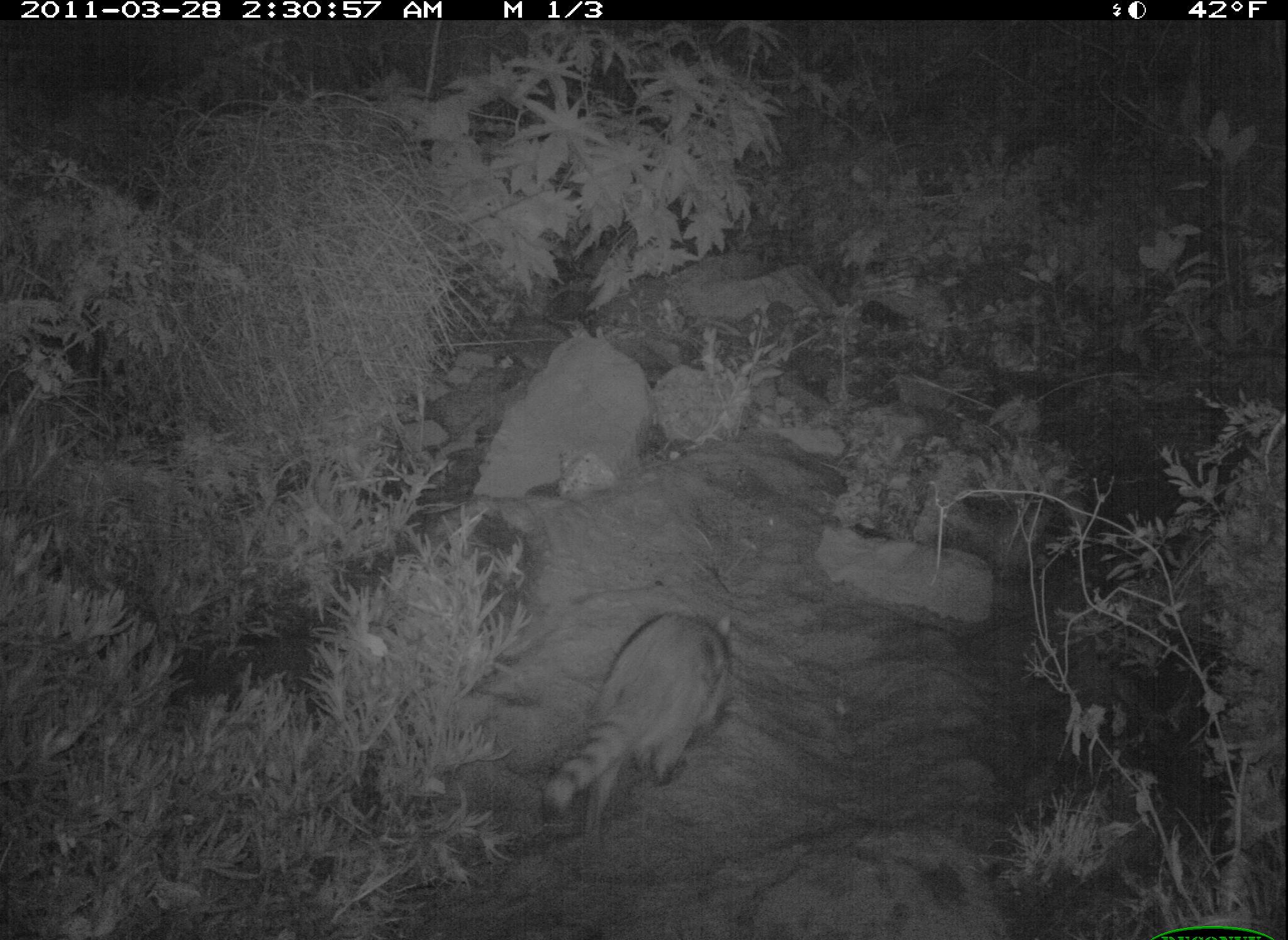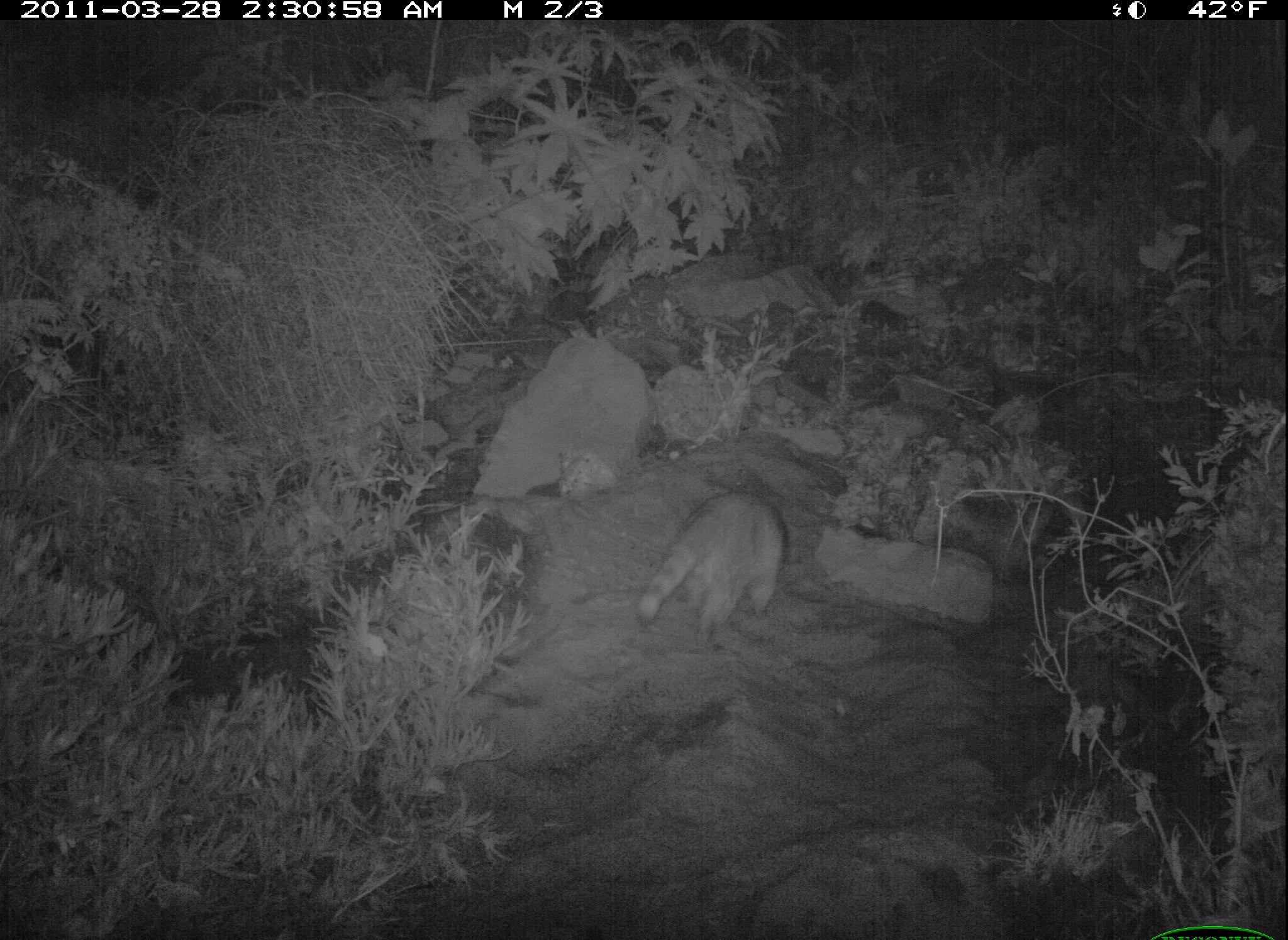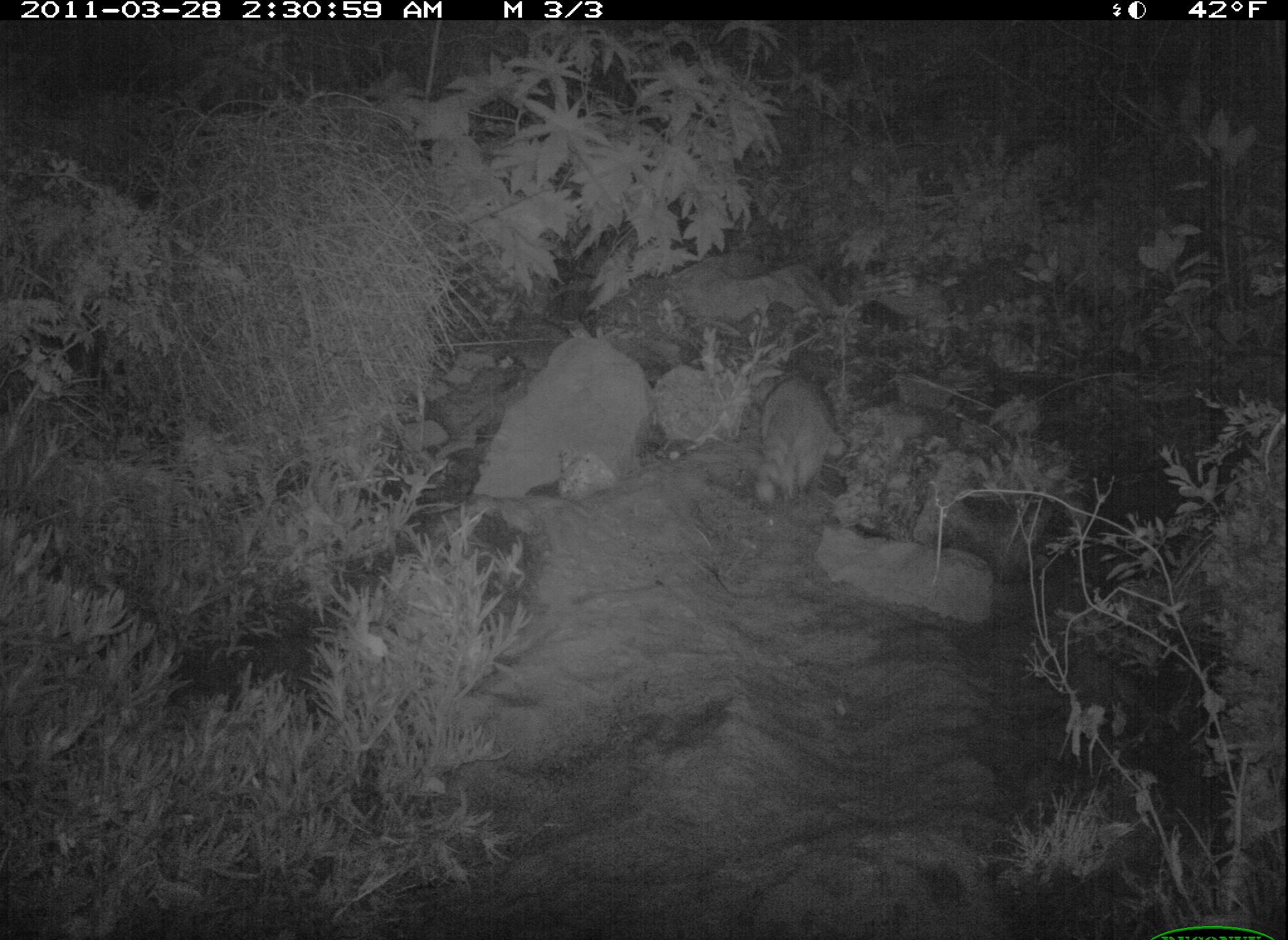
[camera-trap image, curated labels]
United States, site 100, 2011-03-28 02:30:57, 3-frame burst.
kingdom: Animalia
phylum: Chordata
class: Mammalia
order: Carnivora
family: Procyonidae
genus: Procyon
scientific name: Procyon lotor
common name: raccoon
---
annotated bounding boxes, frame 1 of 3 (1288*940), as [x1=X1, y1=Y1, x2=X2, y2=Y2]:
raccoon: [x1=536, y1=590, x2=755, y2=842]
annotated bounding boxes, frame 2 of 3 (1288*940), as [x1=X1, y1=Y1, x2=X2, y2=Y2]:
raccoon: [x1=647, y1=483, x2=794, y2=649]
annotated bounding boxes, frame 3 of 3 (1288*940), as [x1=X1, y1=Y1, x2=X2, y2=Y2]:
raccoon: [x1=750, y1=370, x2=853, y2=514]